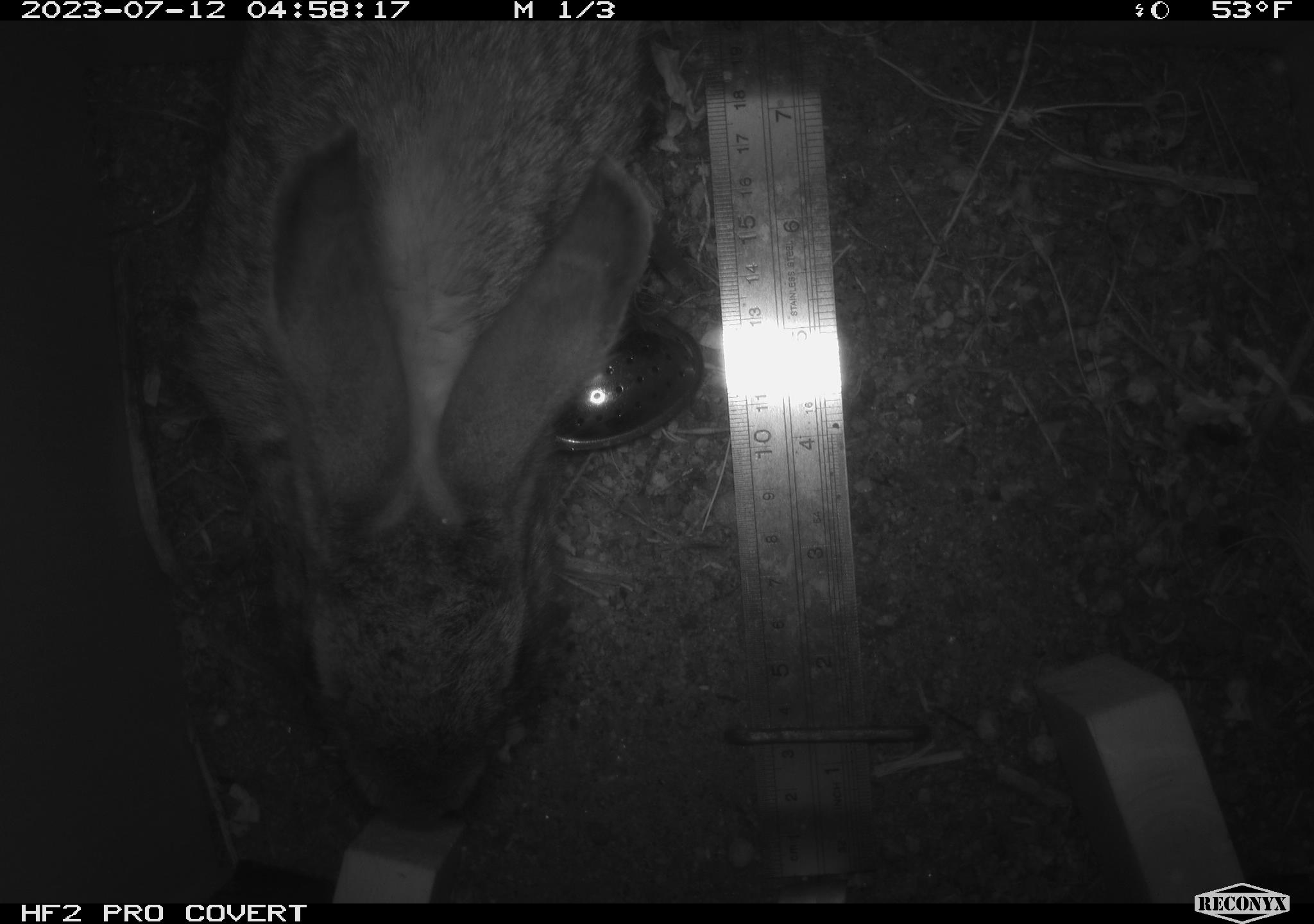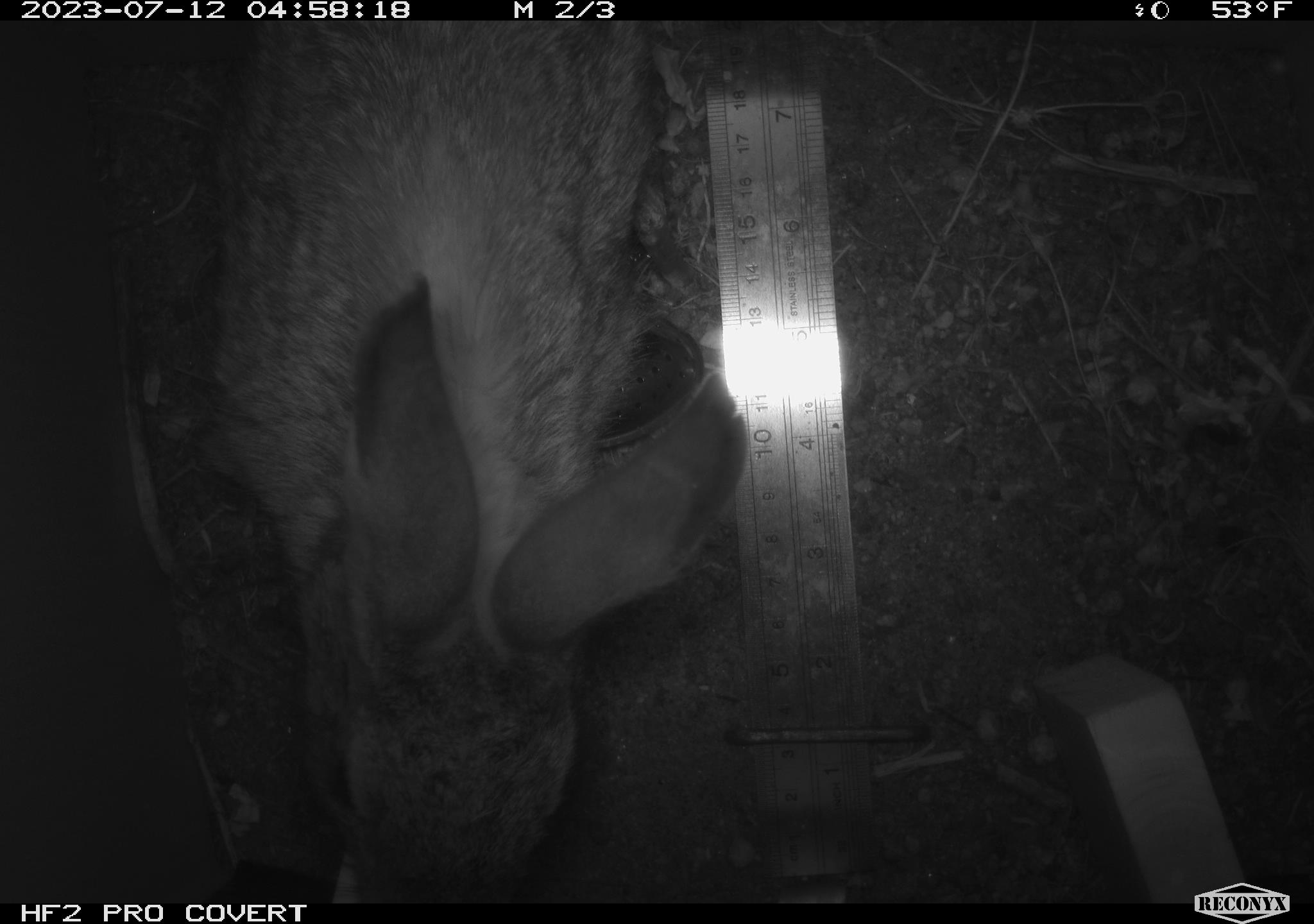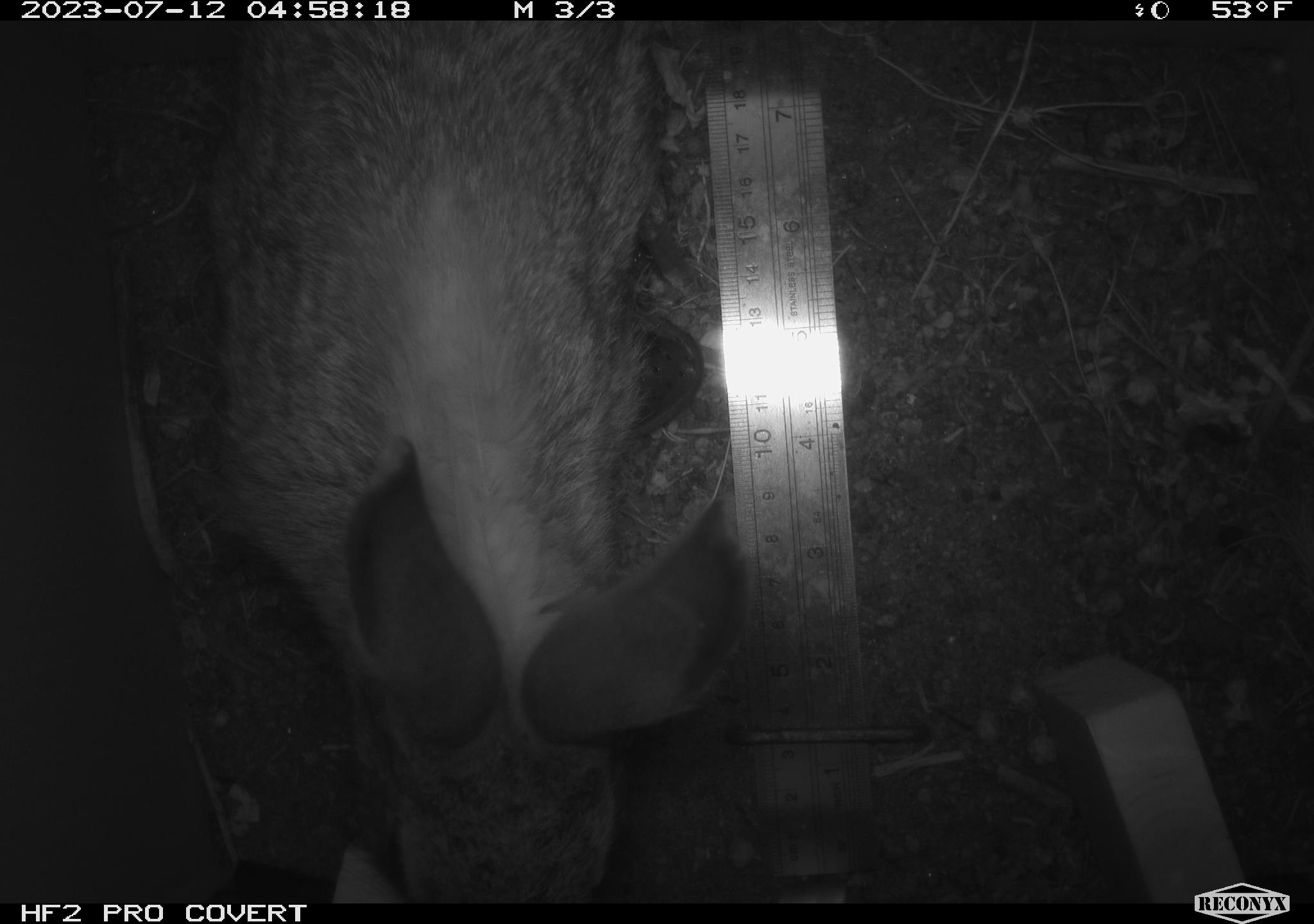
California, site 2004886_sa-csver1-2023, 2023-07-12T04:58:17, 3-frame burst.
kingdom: Animalia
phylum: Chordata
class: Mammalia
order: Lagomorpha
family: Leporidae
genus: Sylvilagus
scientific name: Sylvilagus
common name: cottontail rabbits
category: sylvilagus species